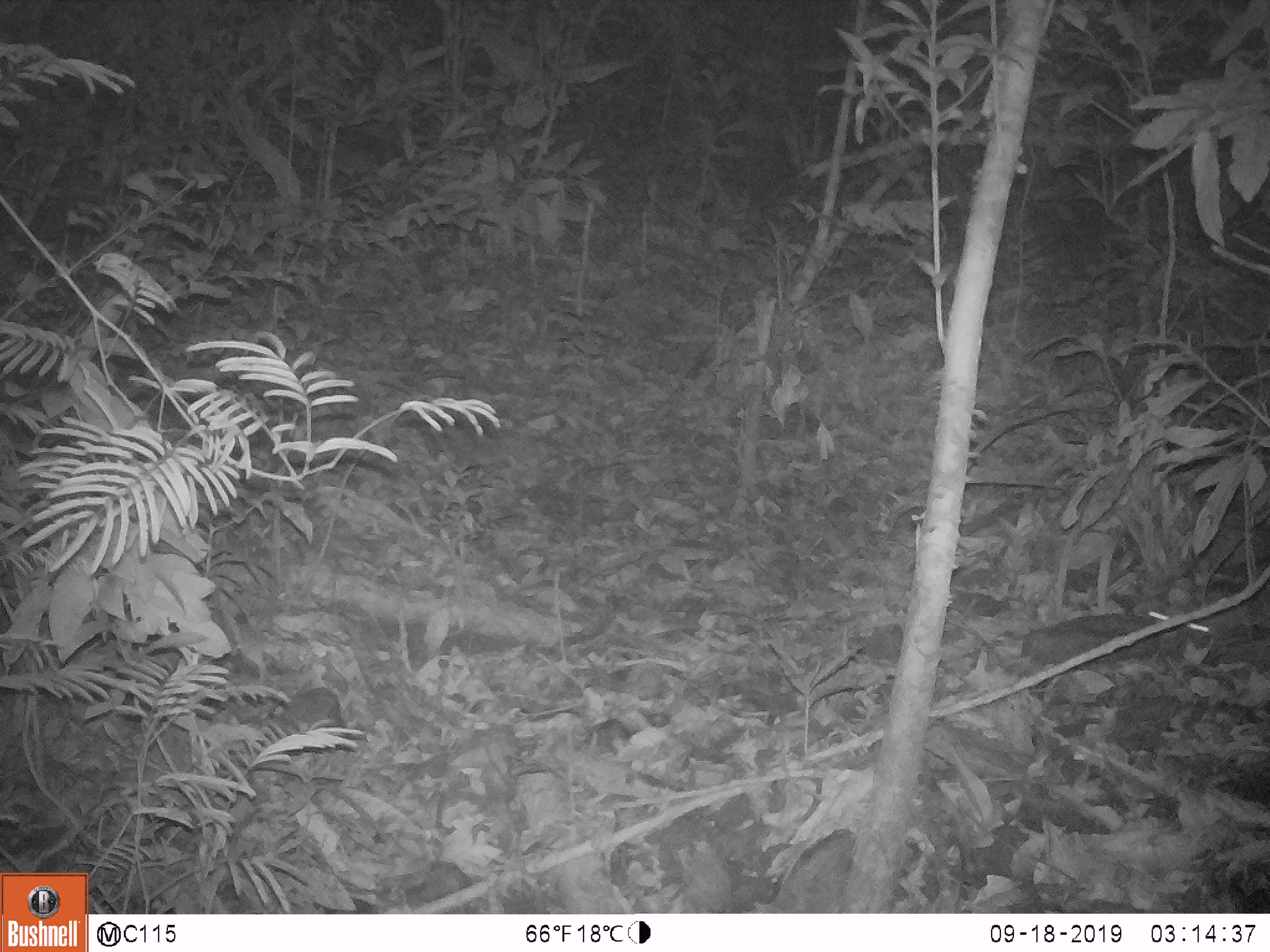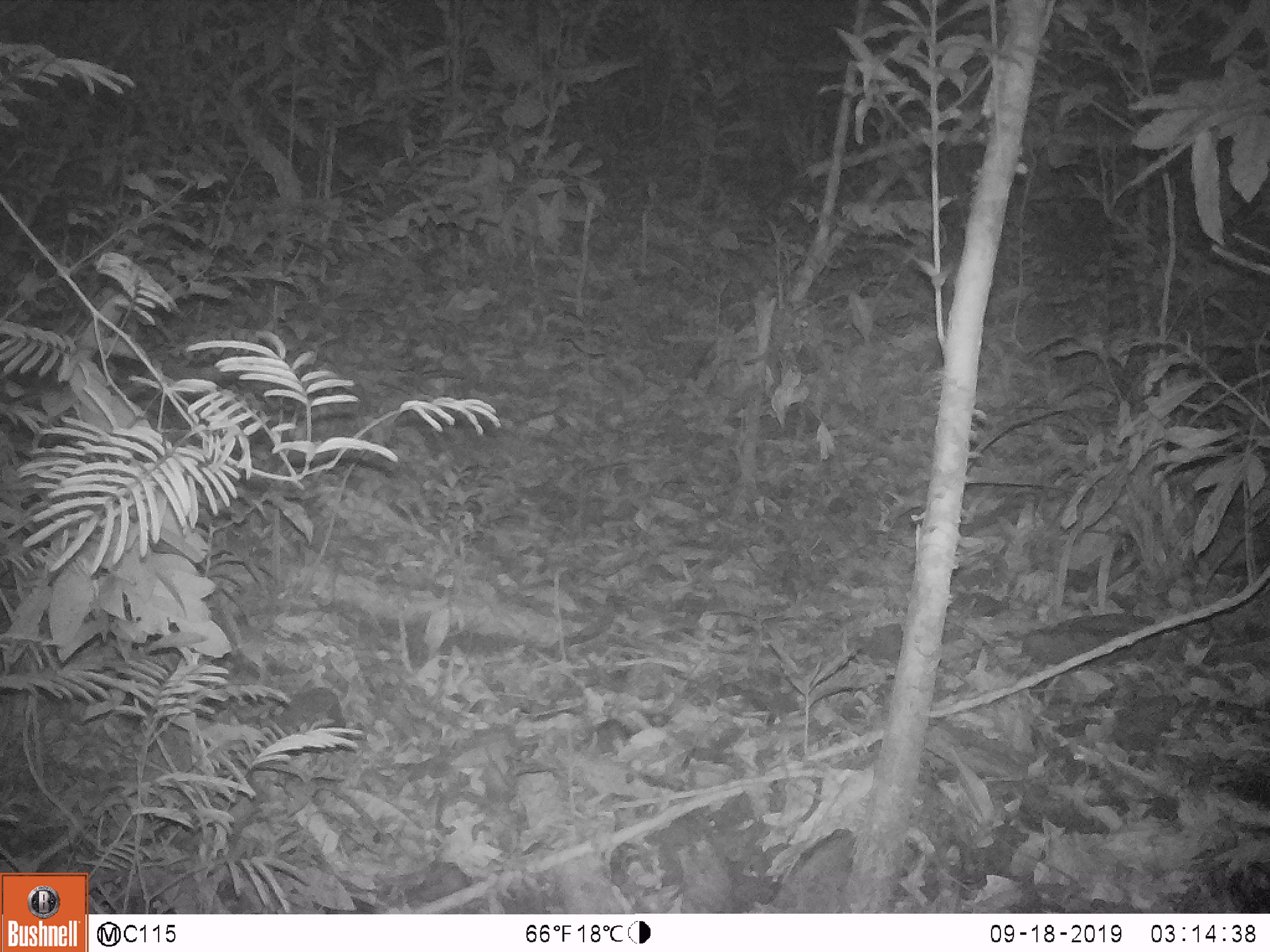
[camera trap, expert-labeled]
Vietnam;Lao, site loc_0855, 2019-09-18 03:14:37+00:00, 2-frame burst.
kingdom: Animalia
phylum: Chordata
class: Mammalia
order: Rodentia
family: Muridae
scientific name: Muridae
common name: old-world mice and rats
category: unidentified murid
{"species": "unidentified murid (old-world mice and rats) (Muridae)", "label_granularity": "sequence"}